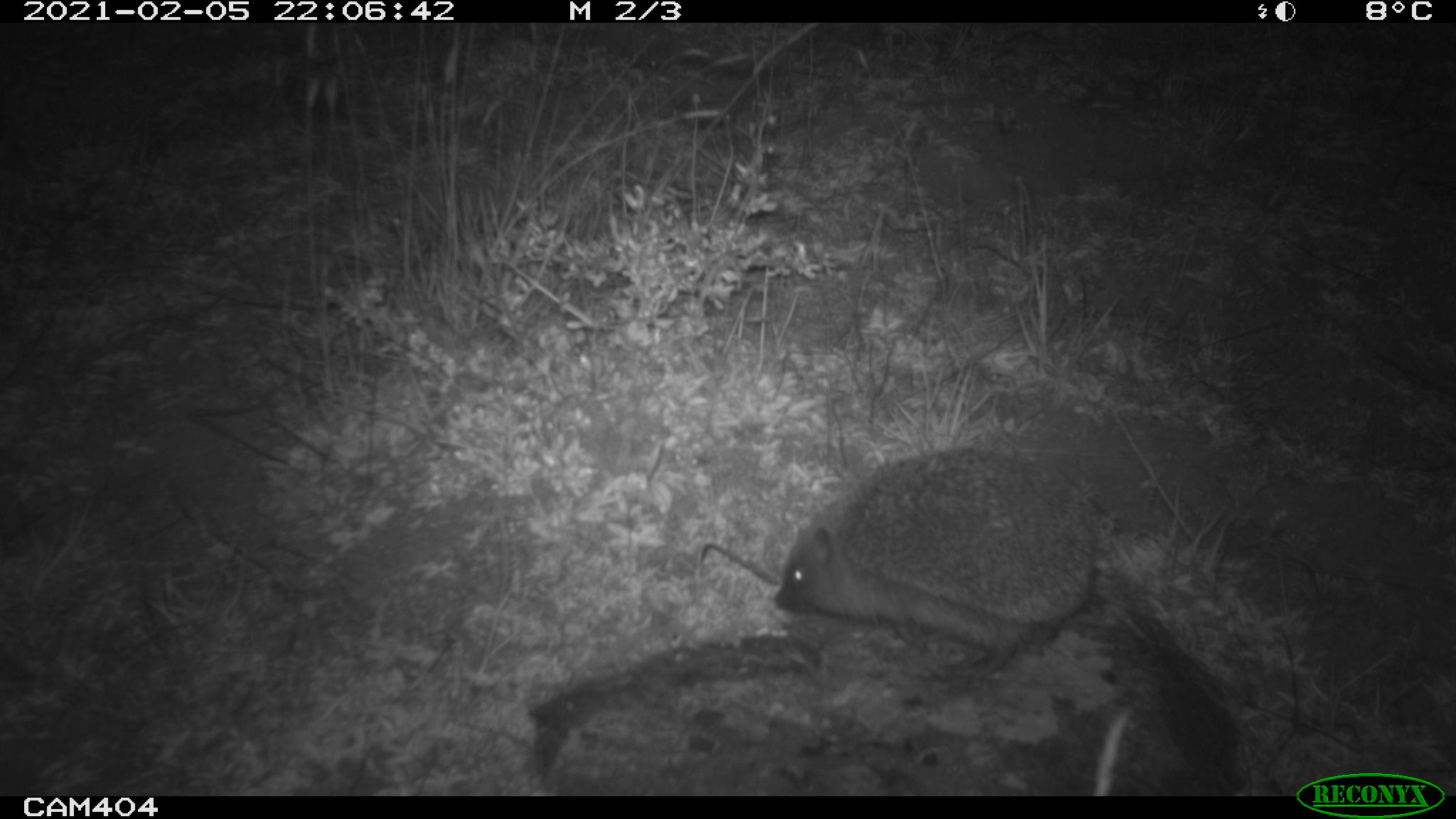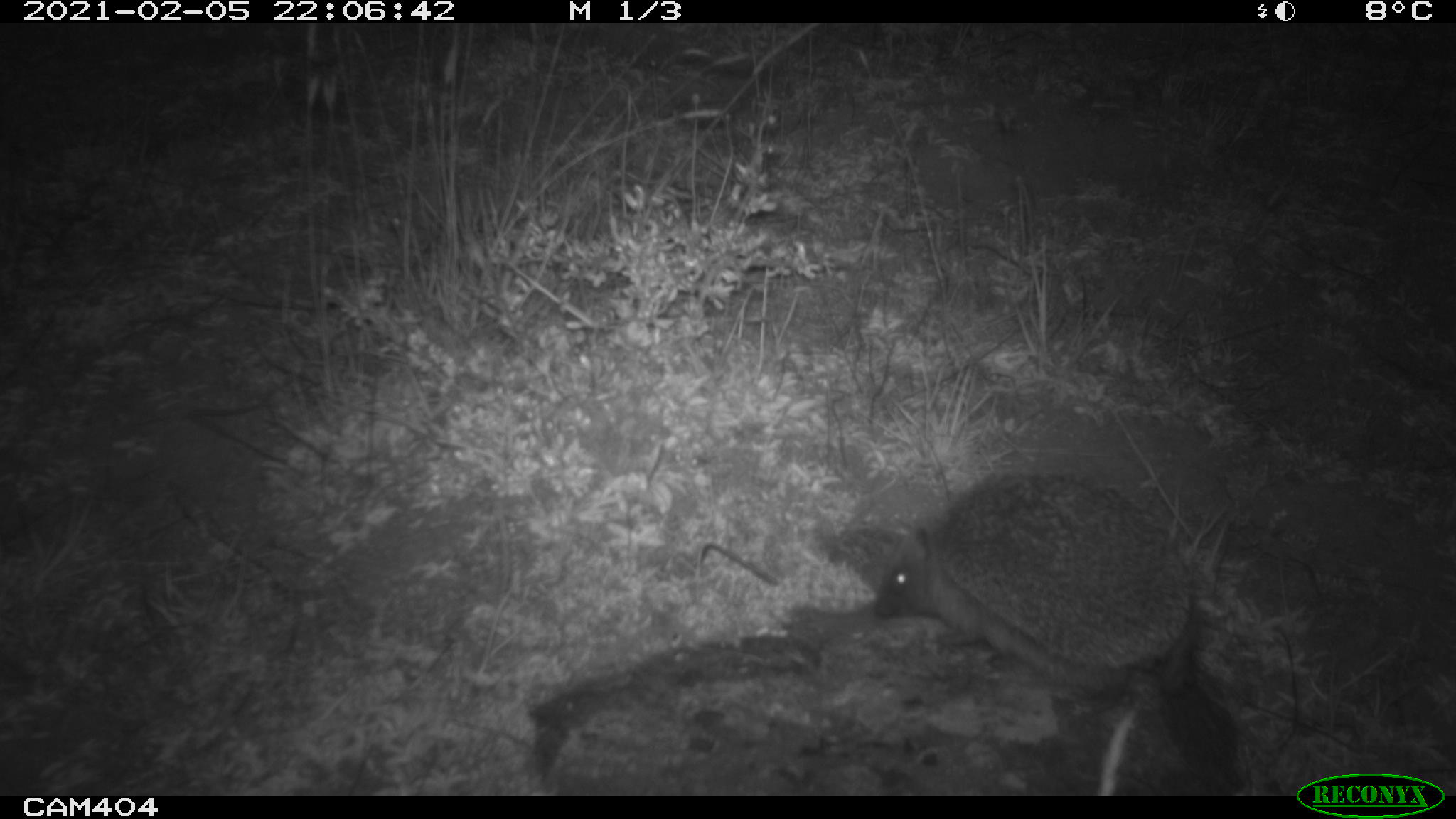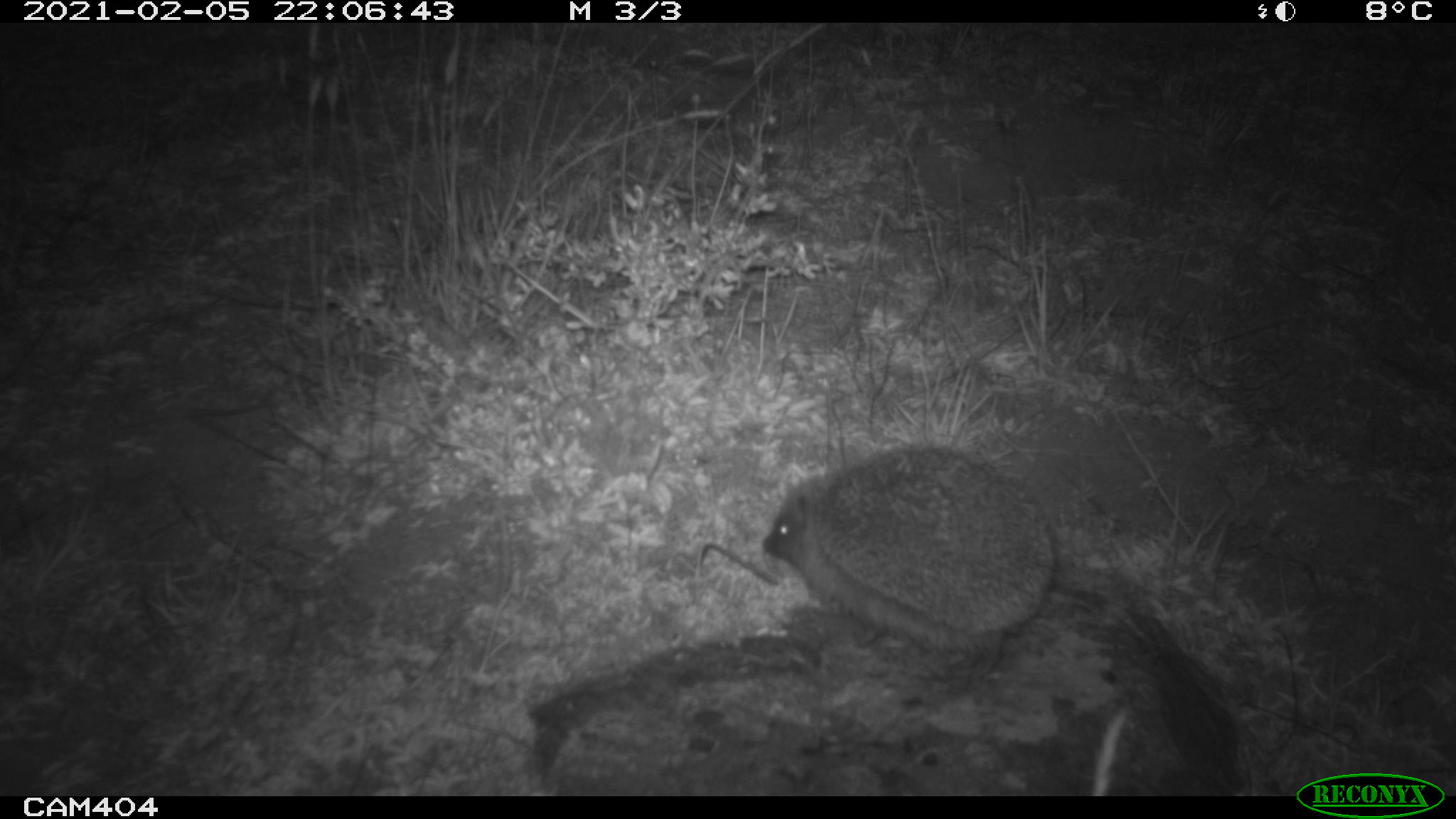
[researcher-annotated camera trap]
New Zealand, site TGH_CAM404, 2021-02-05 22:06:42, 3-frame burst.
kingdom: Animalia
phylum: Chordata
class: Mammalia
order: Eulipotyphla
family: Erinaceidae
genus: Erinaceus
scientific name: Erinaceus europaeus europaeus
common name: european hedgehog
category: hedgehog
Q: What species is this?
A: Hedgehog (european hedgehog) (Erinaceus europaeus europaeus).